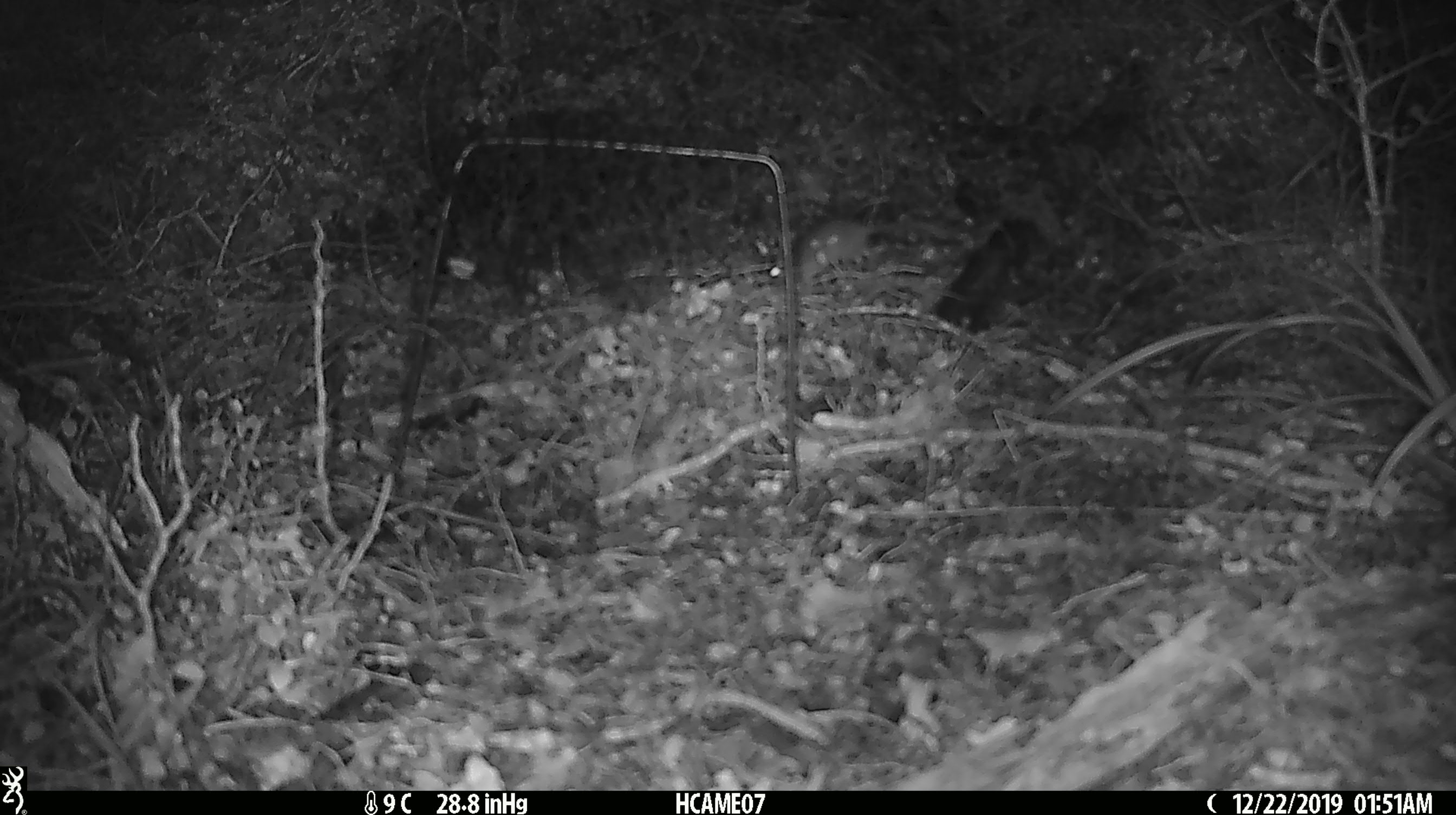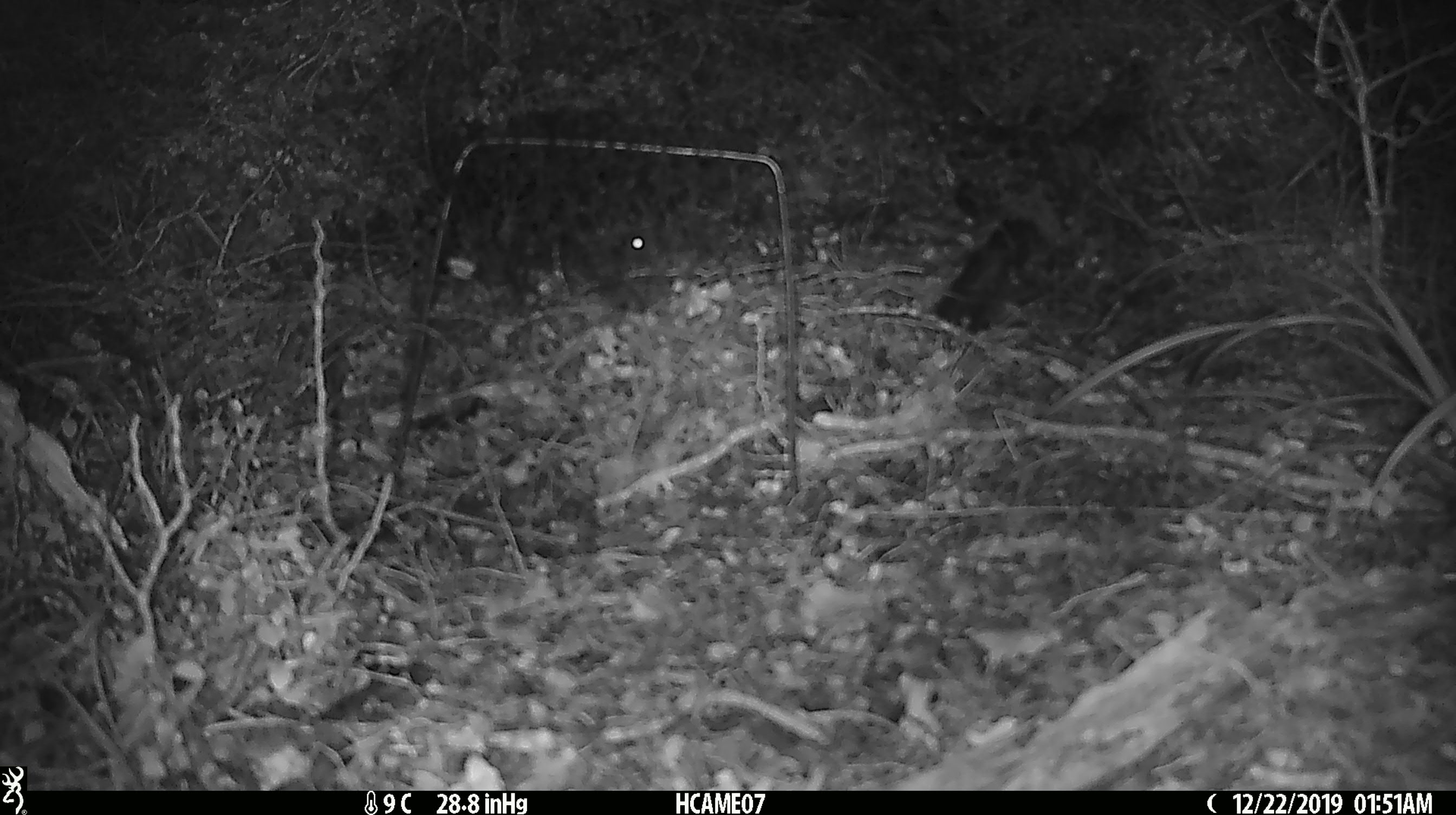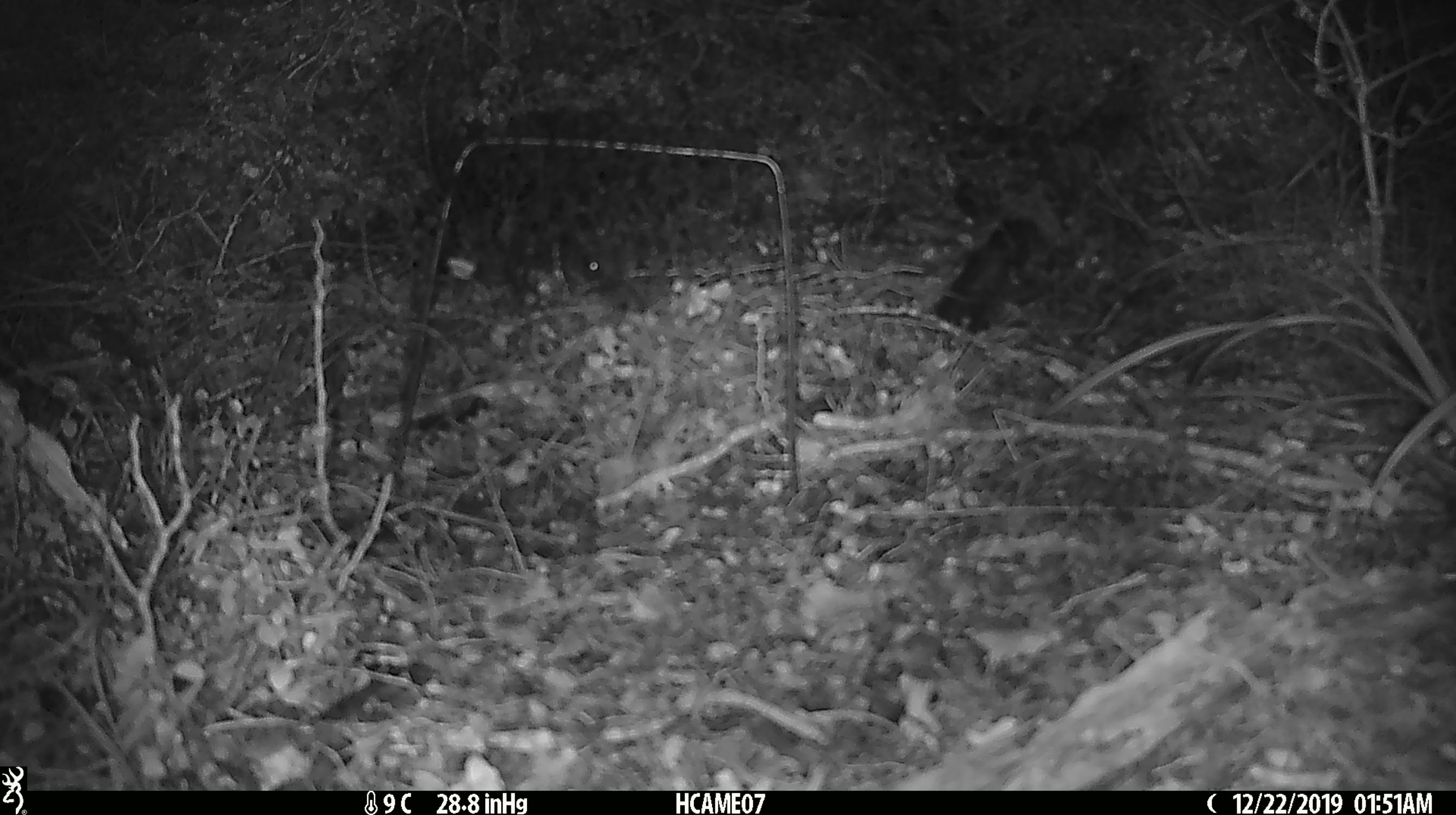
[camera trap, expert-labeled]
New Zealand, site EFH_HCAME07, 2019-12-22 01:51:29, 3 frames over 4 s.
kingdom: Animalia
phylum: Chordata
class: Mammalia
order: Rodentia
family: Muridae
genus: Mus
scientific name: Mus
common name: mouse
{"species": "mouse (Mus)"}